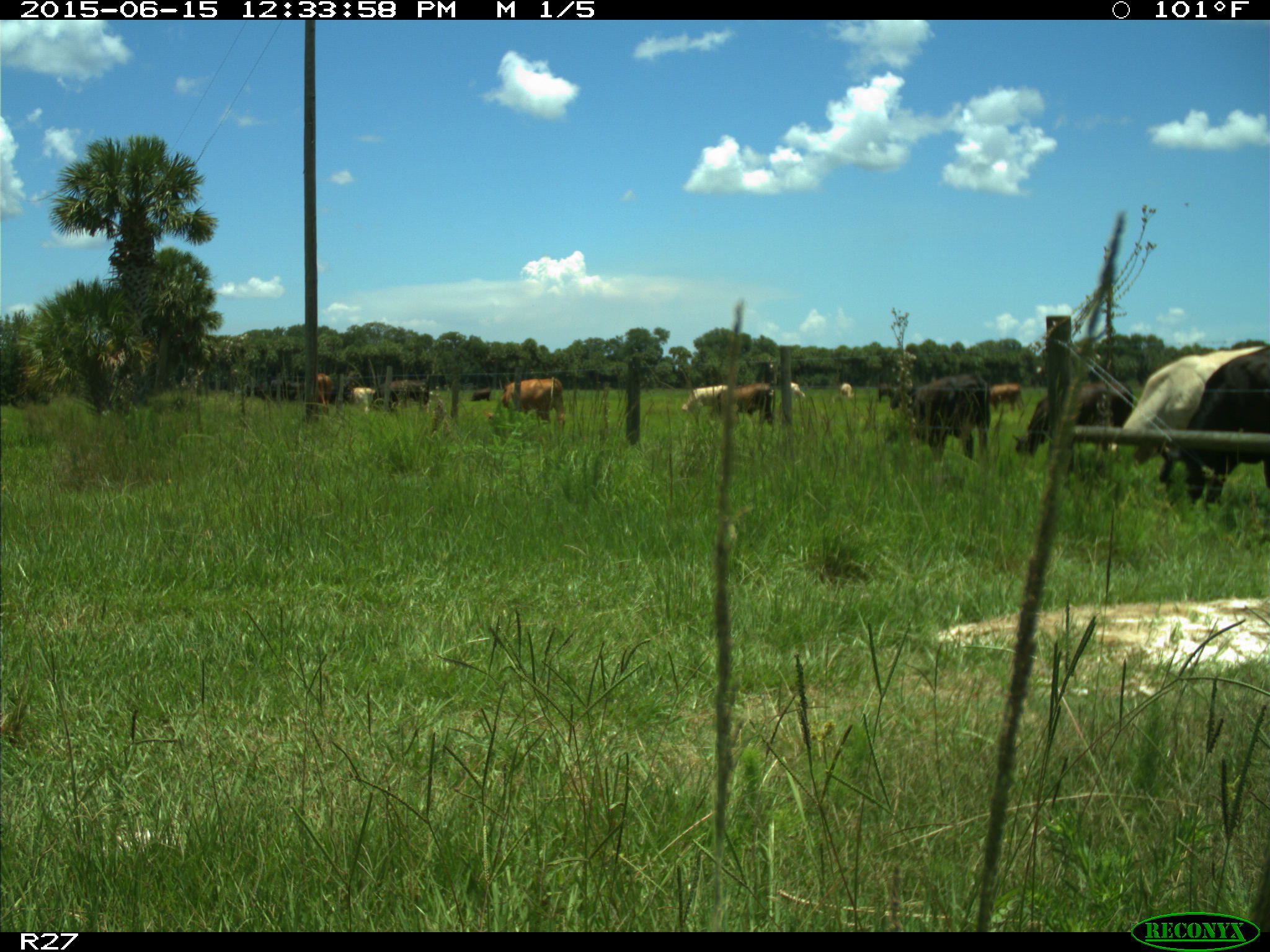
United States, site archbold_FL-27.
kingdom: Animalia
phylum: Chordata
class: Mammalia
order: Artiodactyla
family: Bovidae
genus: Bos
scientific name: Bos taurus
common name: domestic cow